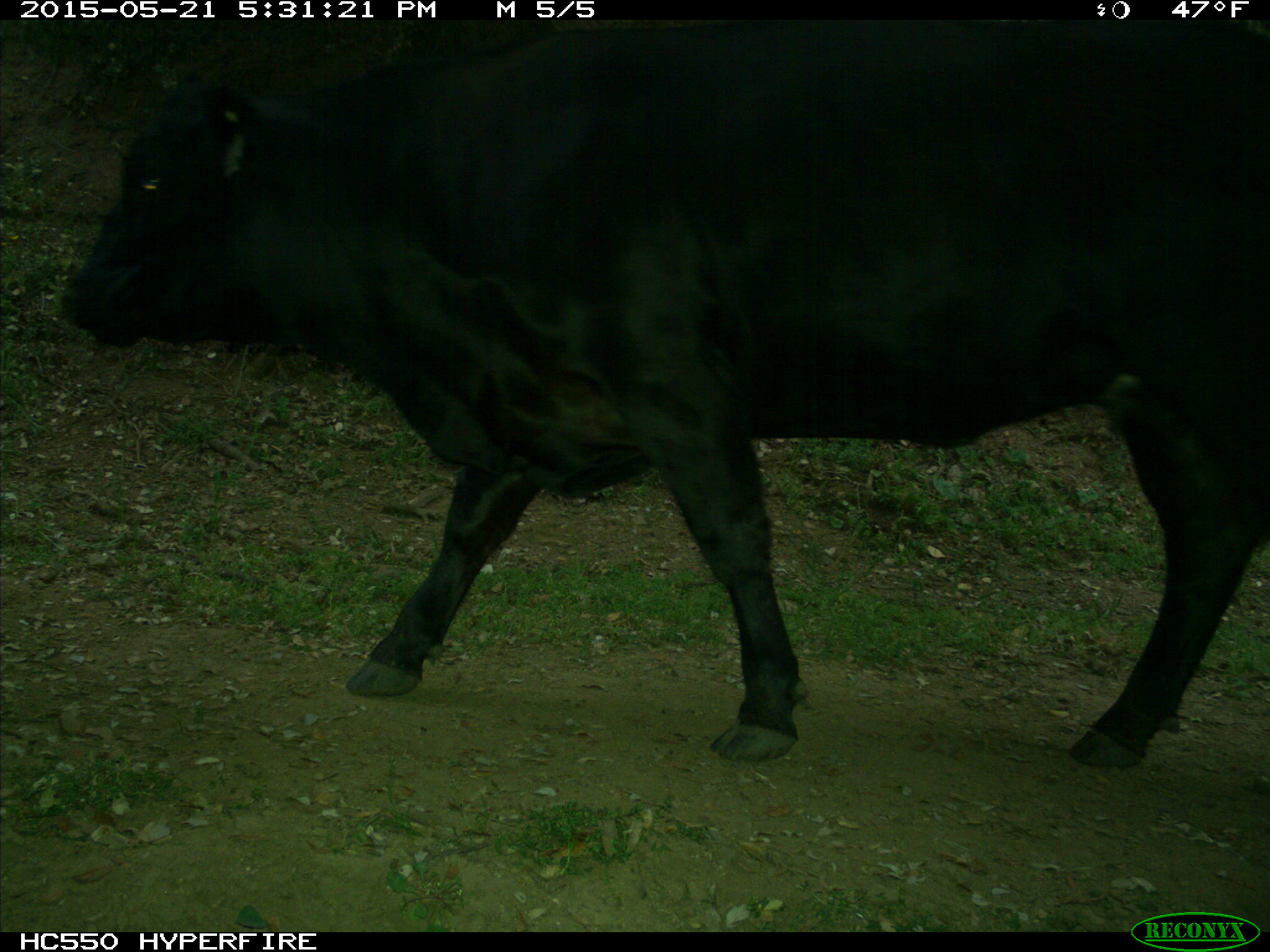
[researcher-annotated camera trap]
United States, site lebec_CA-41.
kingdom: Animalia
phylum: Chordata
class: Mammalia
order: Artiodactyla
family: Bovidae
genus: Bos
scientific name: Bos taurus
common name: domestic cow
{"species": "Bos taurus (domestic cow)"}